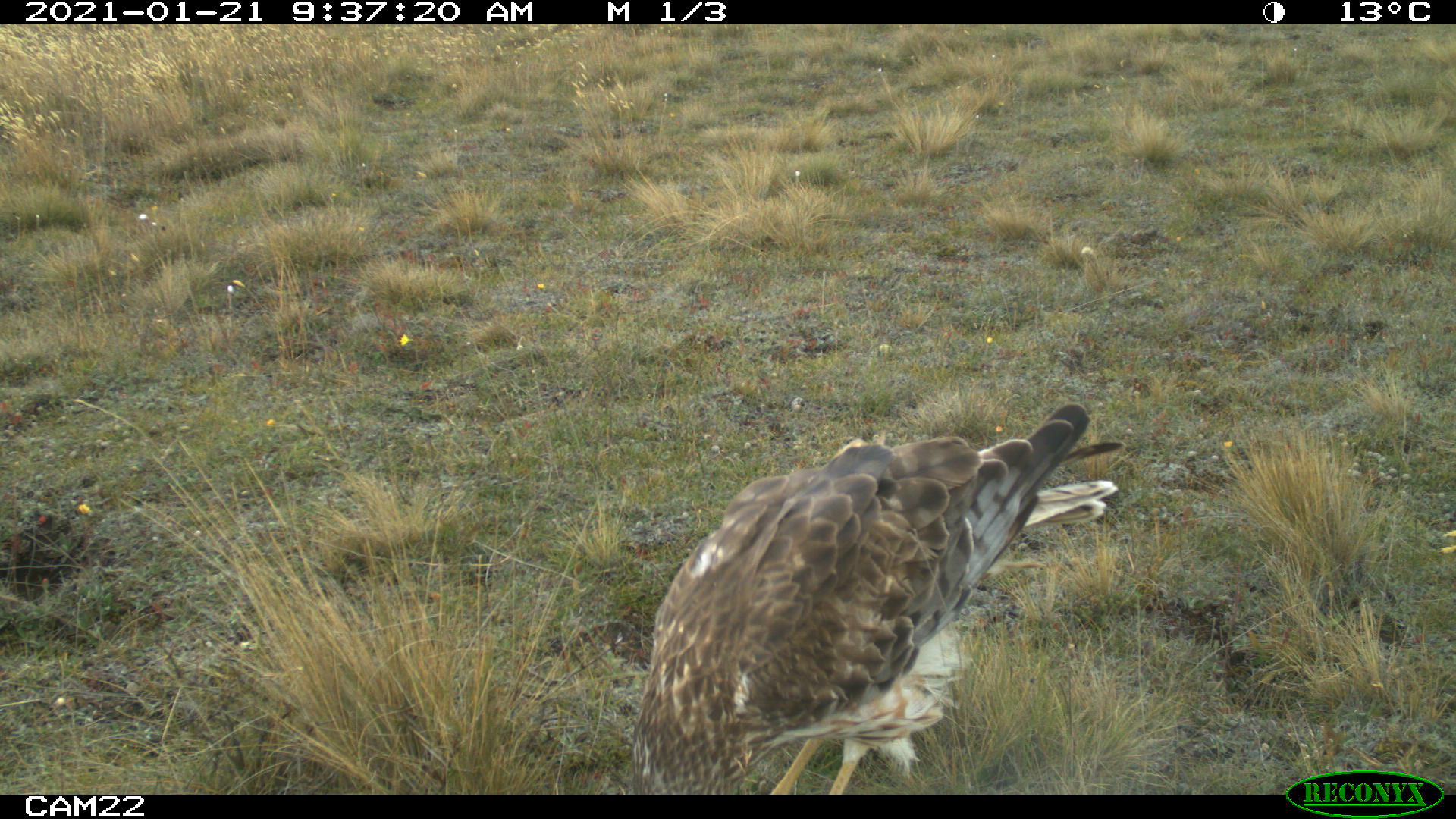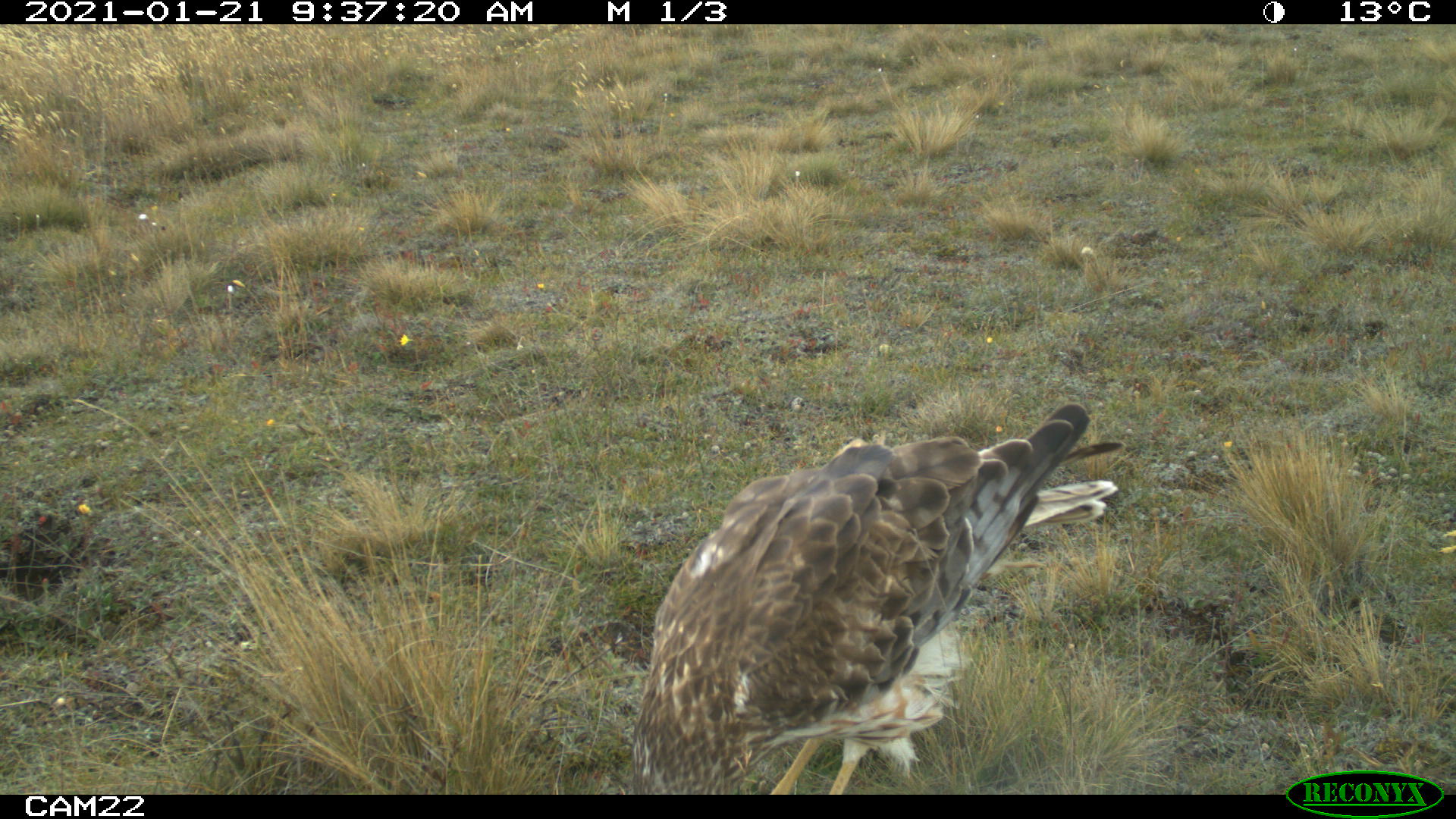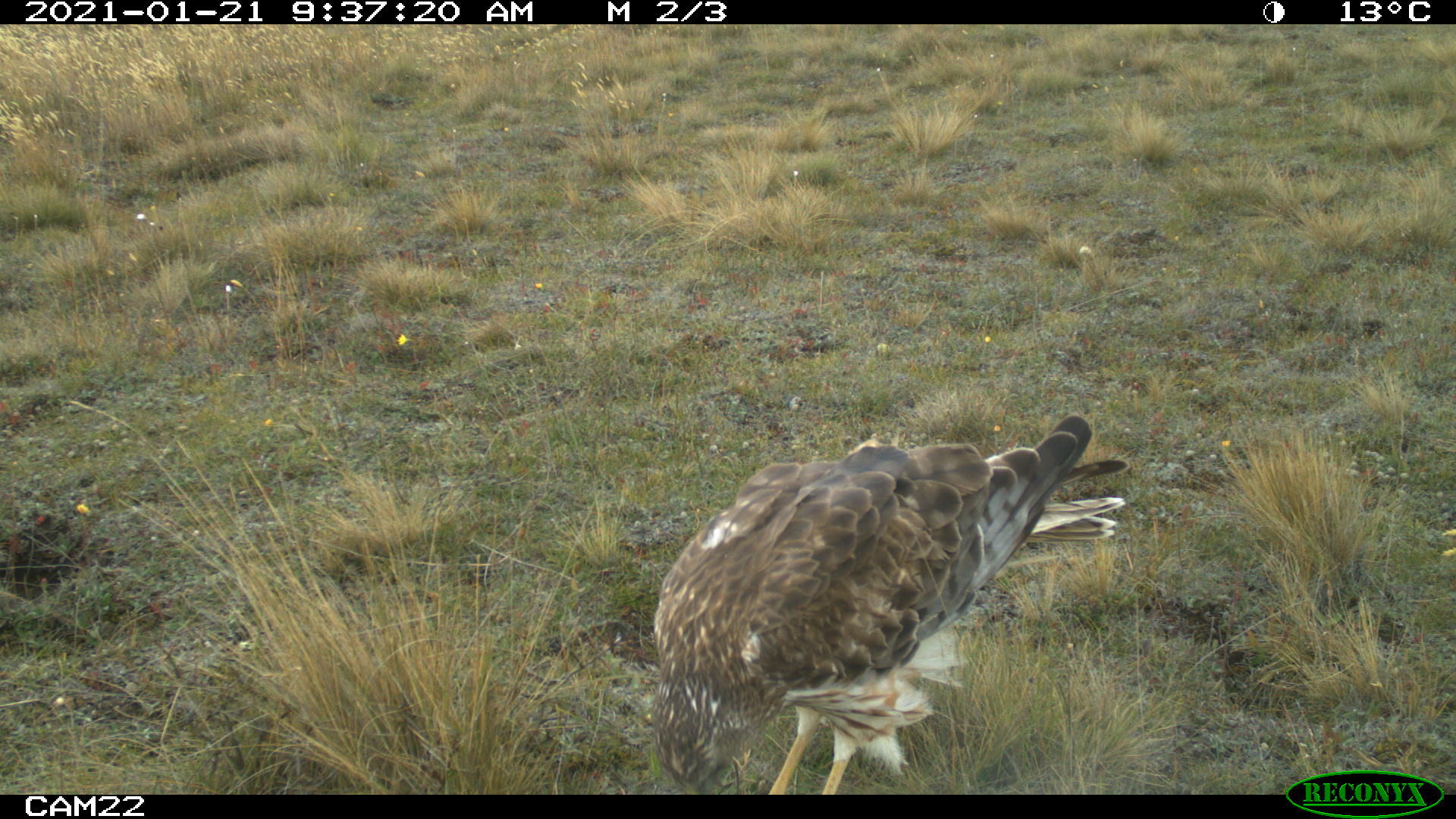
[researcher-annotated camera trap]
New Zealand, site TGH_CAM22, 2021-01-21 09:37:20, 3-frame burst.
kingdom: Animalia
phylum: Chordata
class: Aves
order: Accipitriformes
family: Accipitridae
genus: Circus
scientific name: Circus approximans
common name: swamp harrier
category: harrier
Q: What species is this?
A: Harrier (swamp harrier) (Circus approximans).